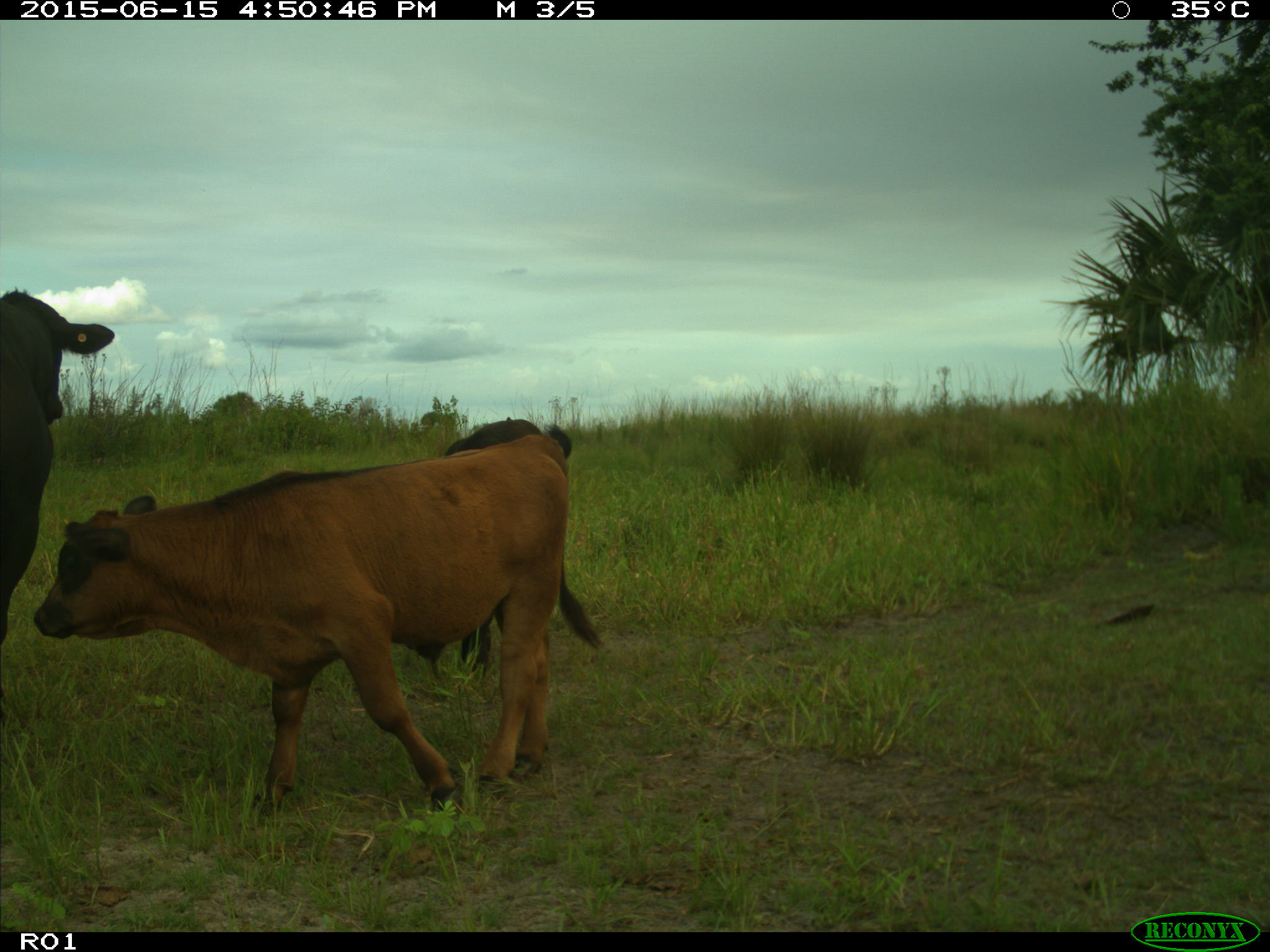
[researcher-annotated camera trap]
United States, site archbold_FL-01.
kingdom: Animalia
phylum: Chordata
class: Mammalia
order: Artiodactyla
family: Bovidae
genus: Bos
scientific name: Bos taurus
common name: domestic cow